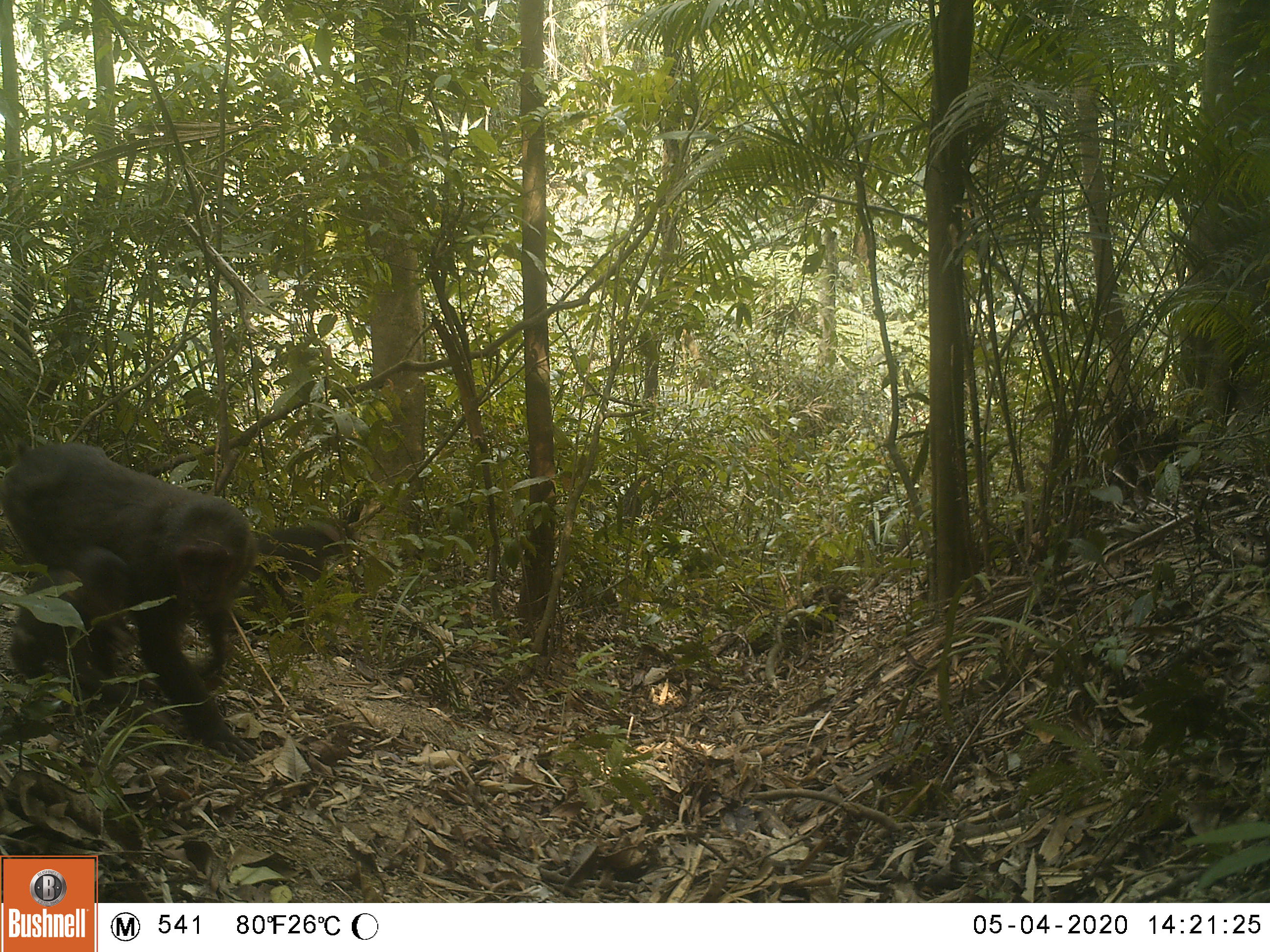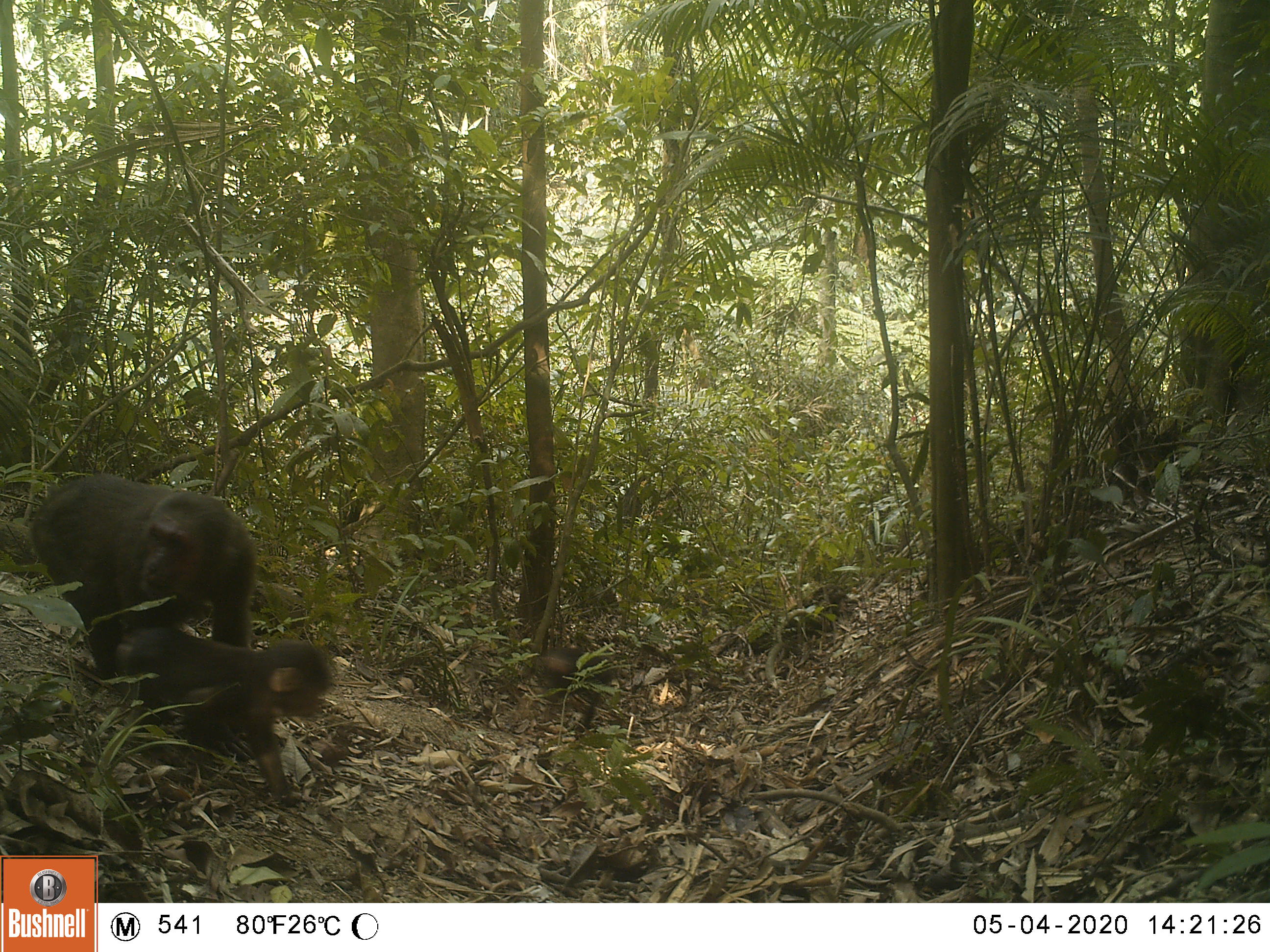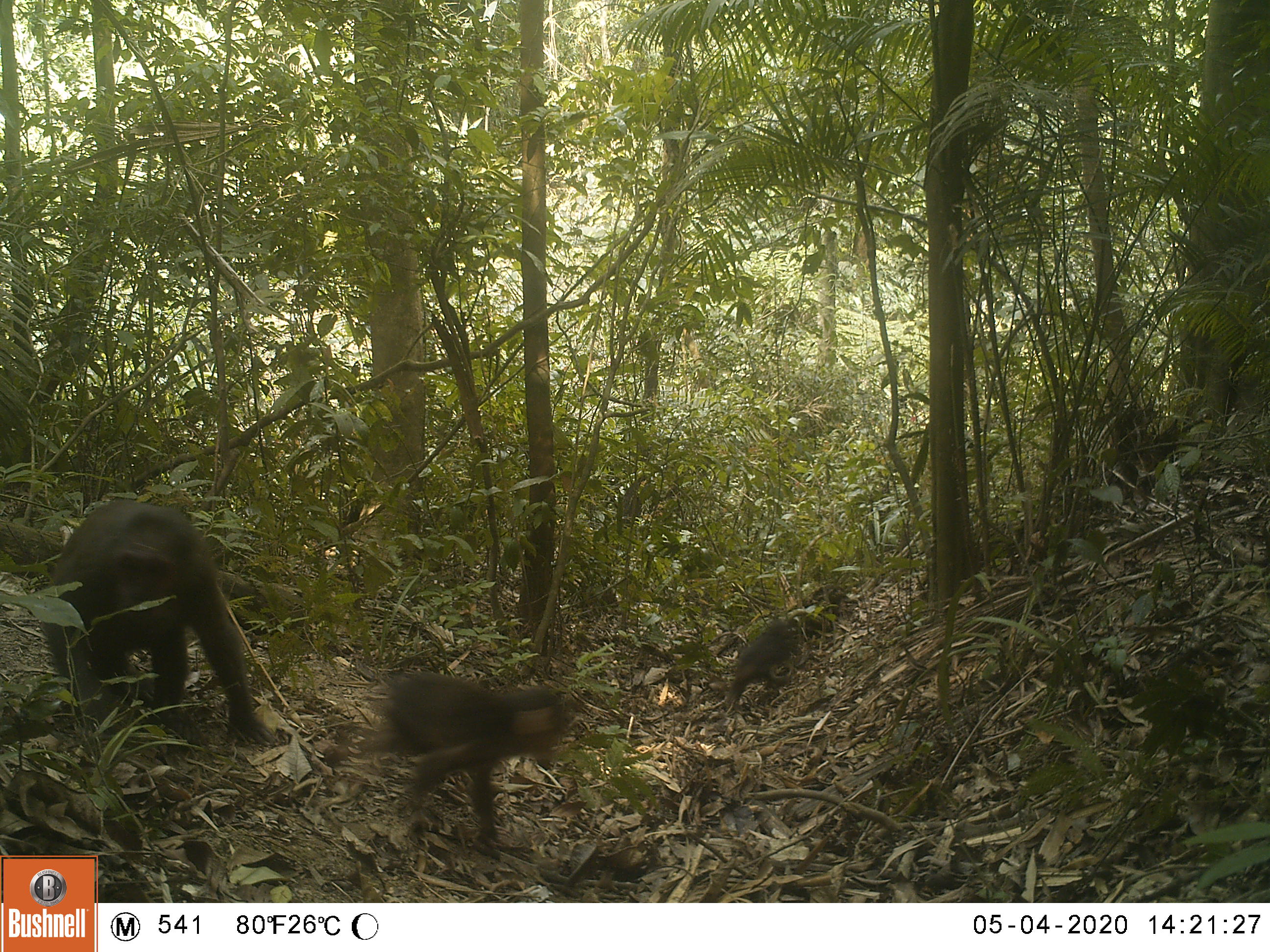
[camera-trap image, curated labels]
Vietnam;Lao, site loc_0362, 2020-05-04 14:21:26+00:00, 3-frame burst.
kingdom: Animalia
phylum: Chordata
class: Mammalia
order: Primates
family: Cercopithecidae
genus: Macaca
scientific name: Macaca arctoides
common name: stump-tailed macaque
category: stump tailed macaque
Stump tailed macaque (stump-tailed macaque) (Macaca arctoides). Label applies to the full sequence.